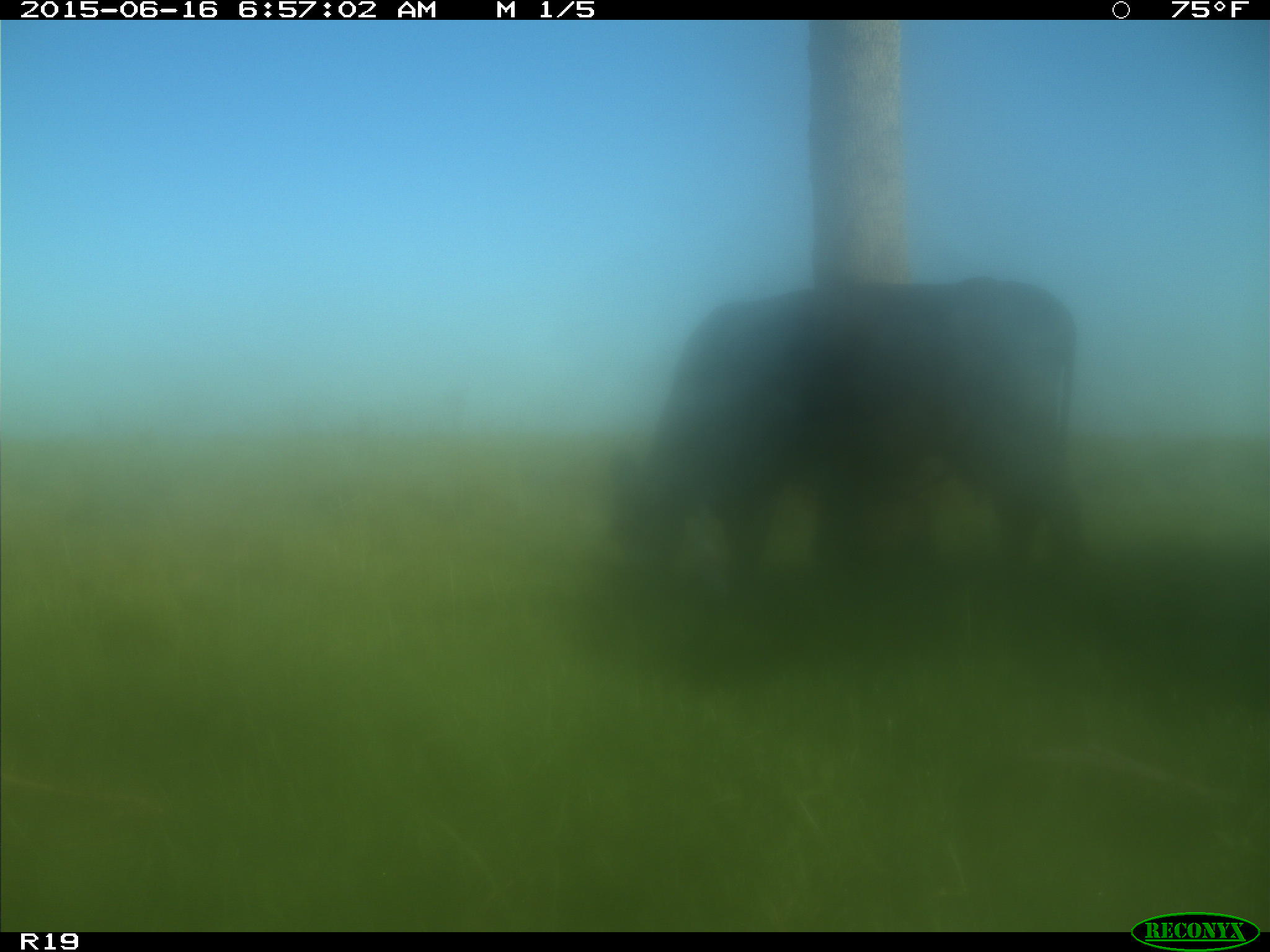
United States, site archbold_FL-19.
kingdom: Animalia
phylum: Chordata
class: Mammalia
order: Artiodactyla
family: Bovidae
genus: Bos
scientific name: Bos taurus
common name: domestic cow